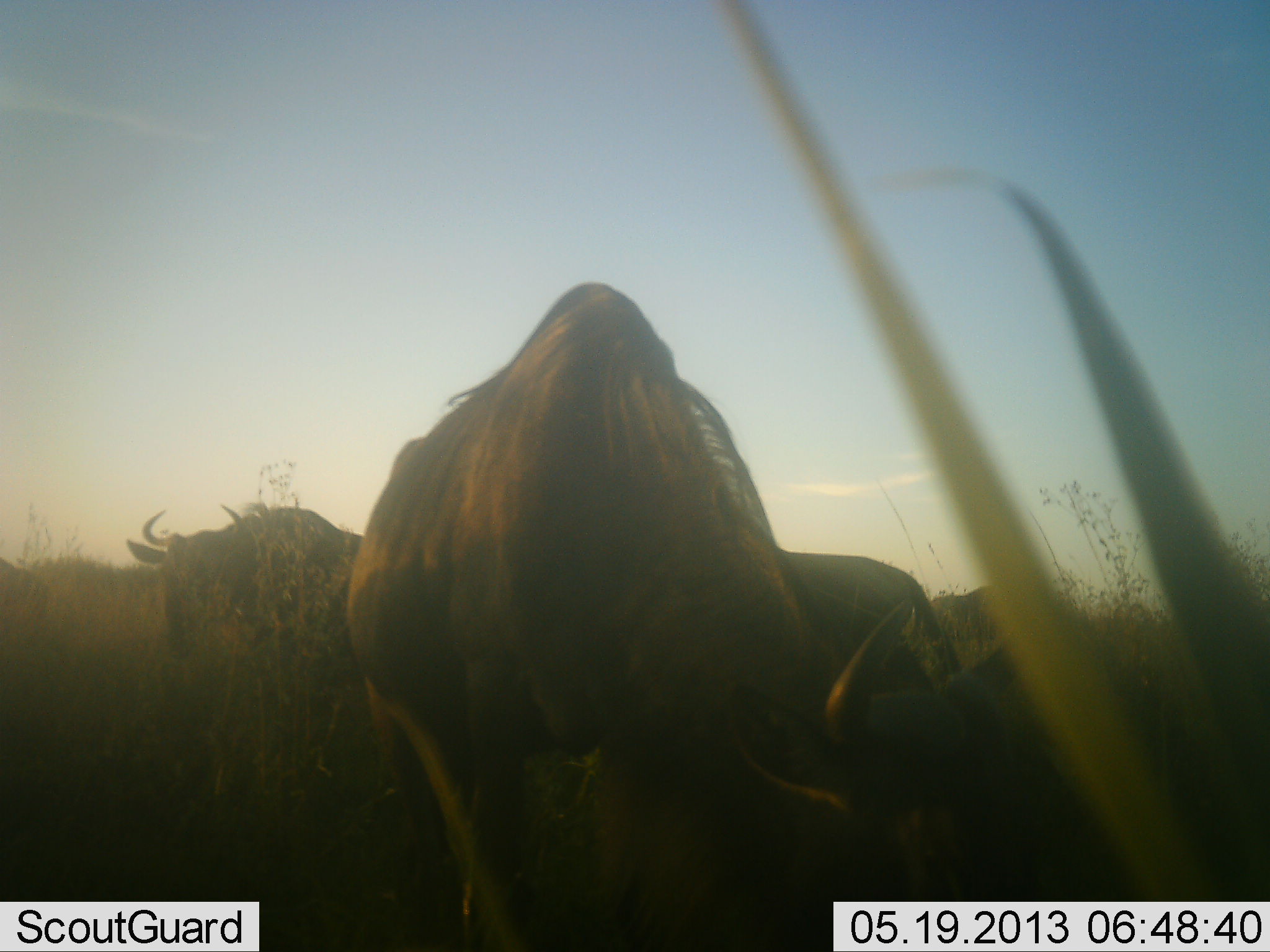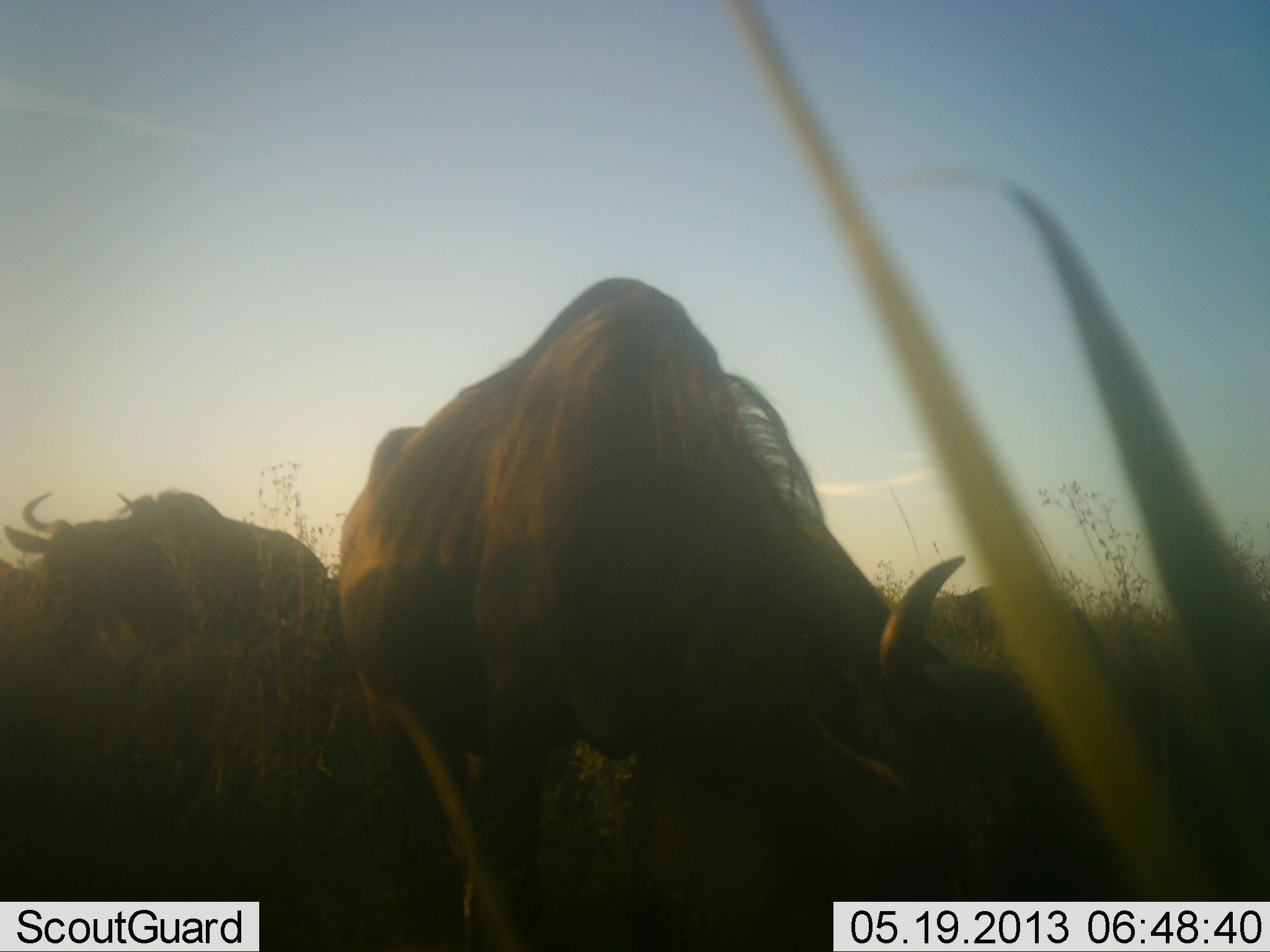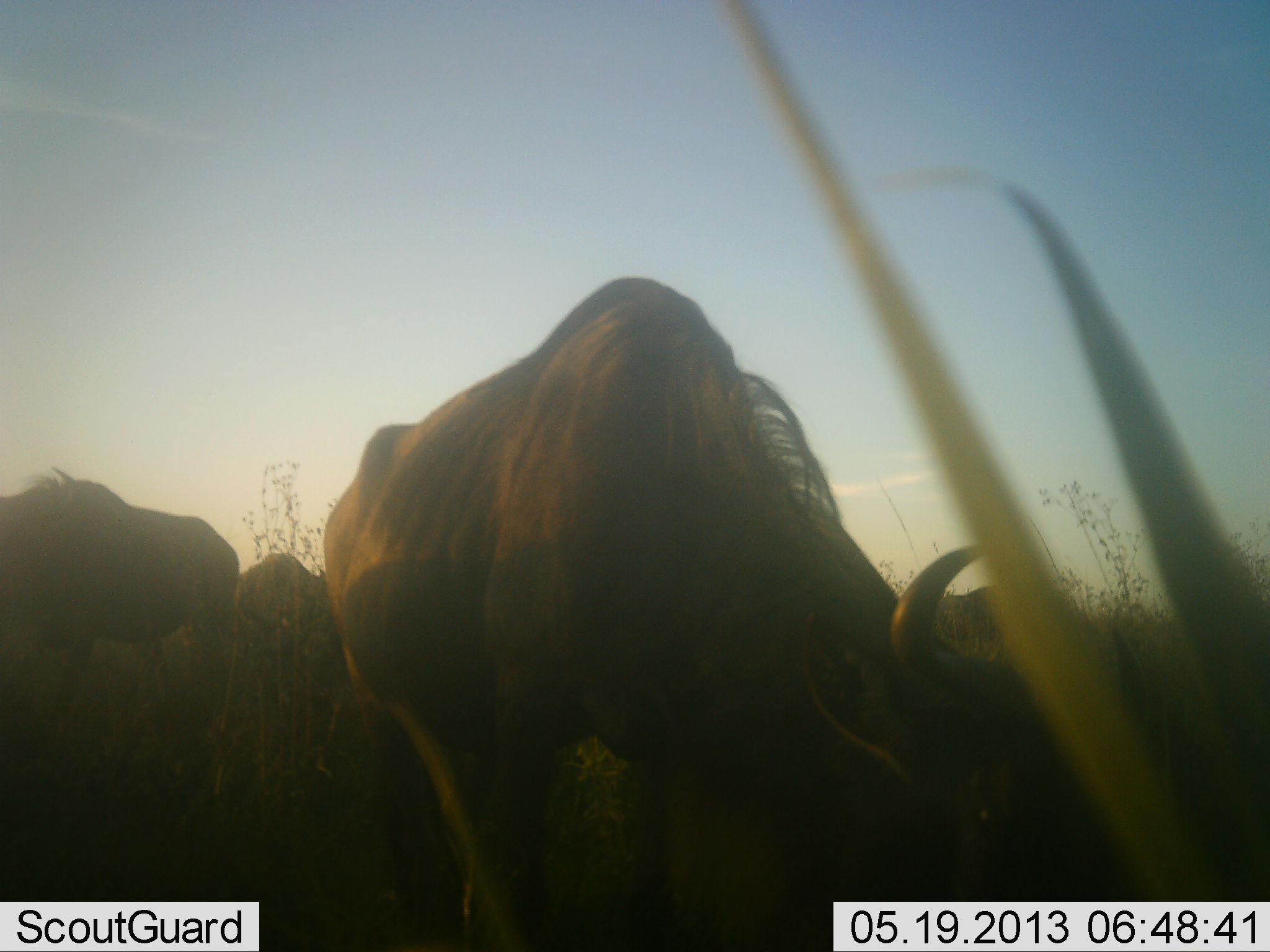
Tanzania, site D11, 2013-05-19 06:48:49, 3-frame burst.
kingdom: Animalia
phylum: Chordata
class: Mammalia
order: Artiodactyla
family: Bovidae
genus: Connochaetes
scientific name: Connochaetes taurinus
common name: blue wildebeest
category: wildebeest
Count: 4.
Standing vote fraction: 50%.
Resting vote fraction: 0%.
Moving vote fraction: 20%.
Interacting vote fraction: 10%.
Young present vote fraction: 0%.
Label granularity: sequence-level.